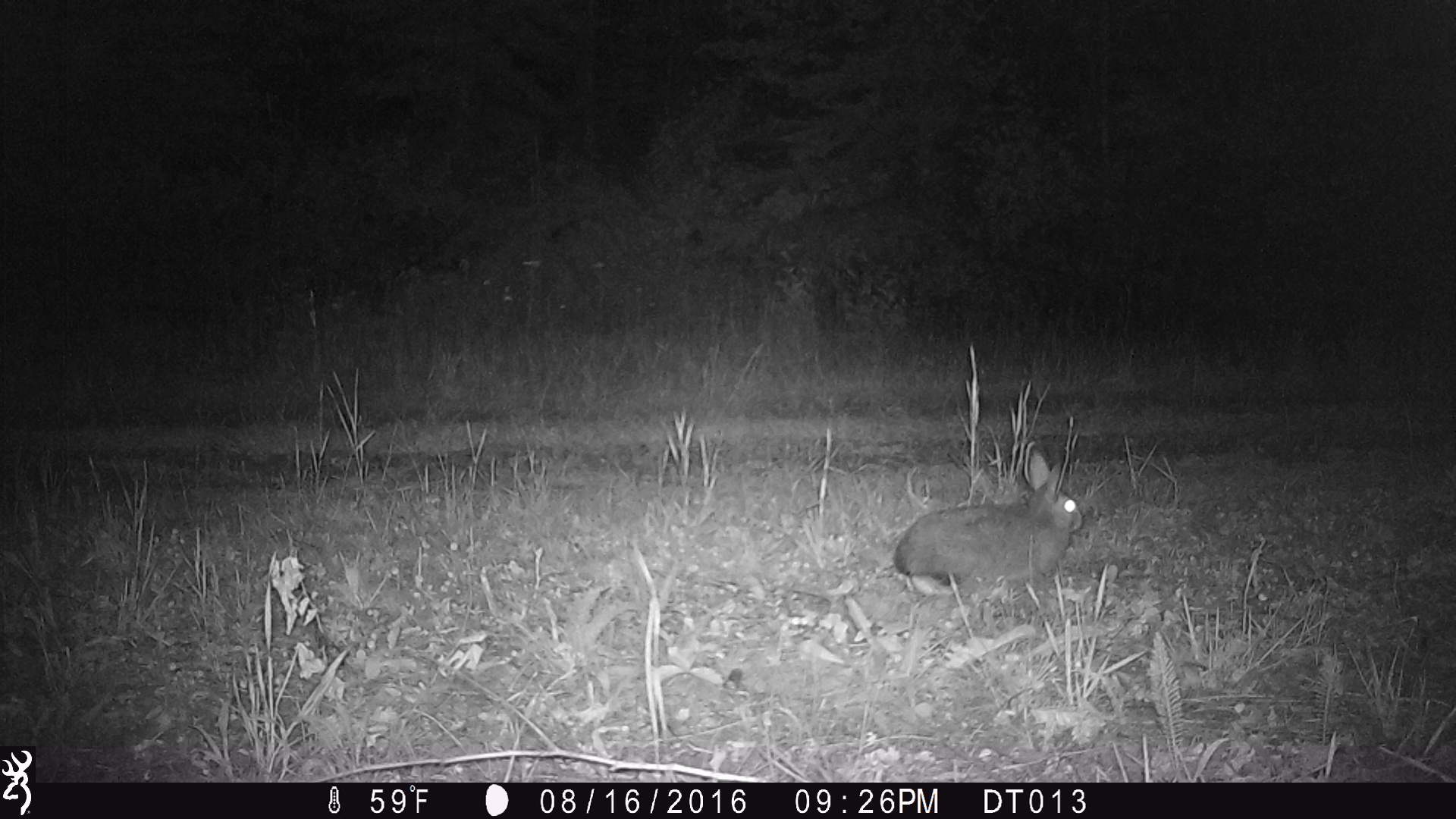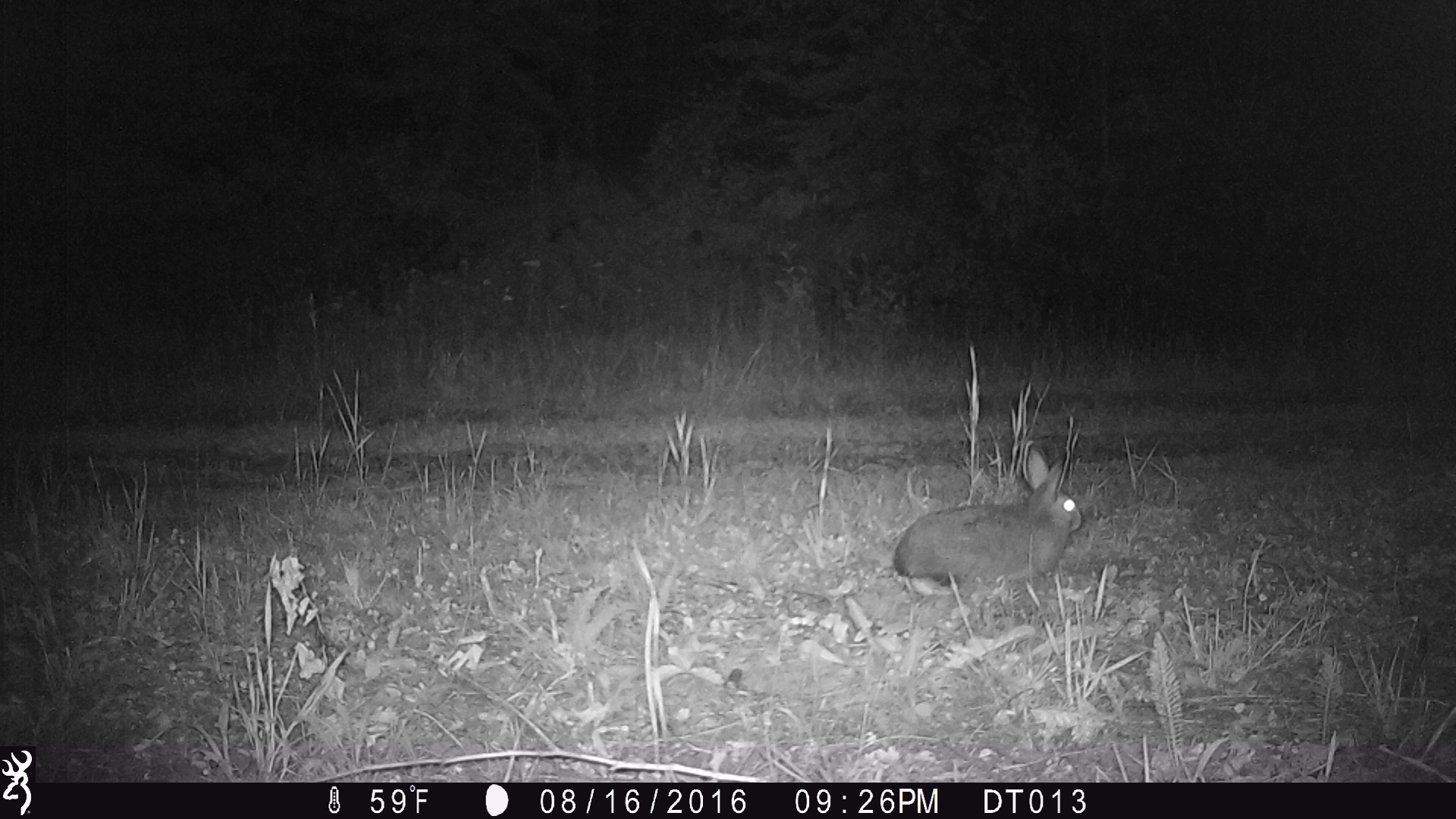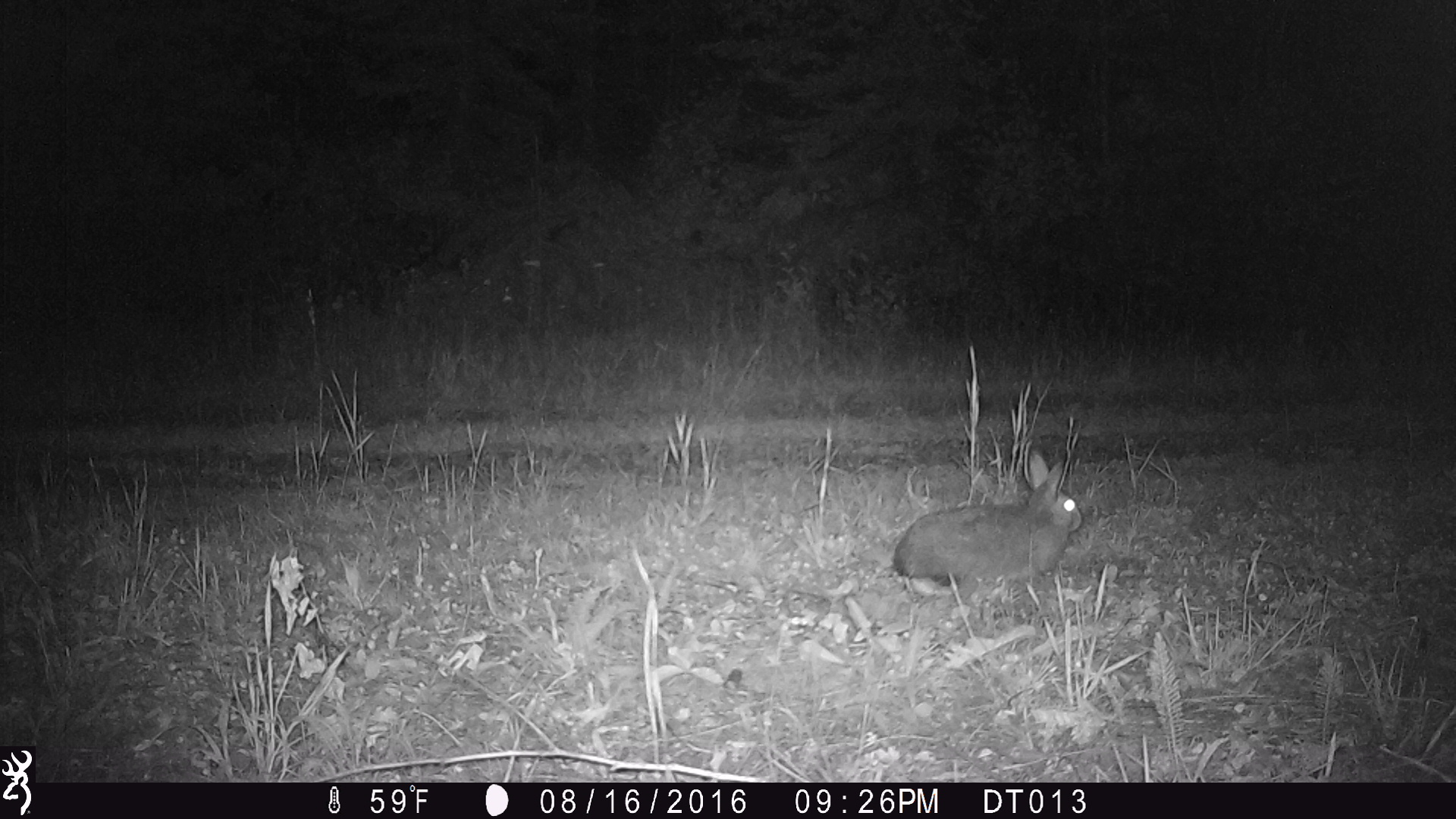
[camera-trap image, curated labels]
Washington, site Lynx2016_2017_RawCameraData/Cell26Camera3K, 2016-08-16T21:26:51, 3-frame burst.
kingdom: Animalia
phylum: Chordata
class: Mammalia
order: Lagomorpha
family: Leporidae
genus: Lepus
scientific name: Lepus americanus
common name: snowshoe hare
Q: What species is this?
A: Lepus americanus (snowshoe hare).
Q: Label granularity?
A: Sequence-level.